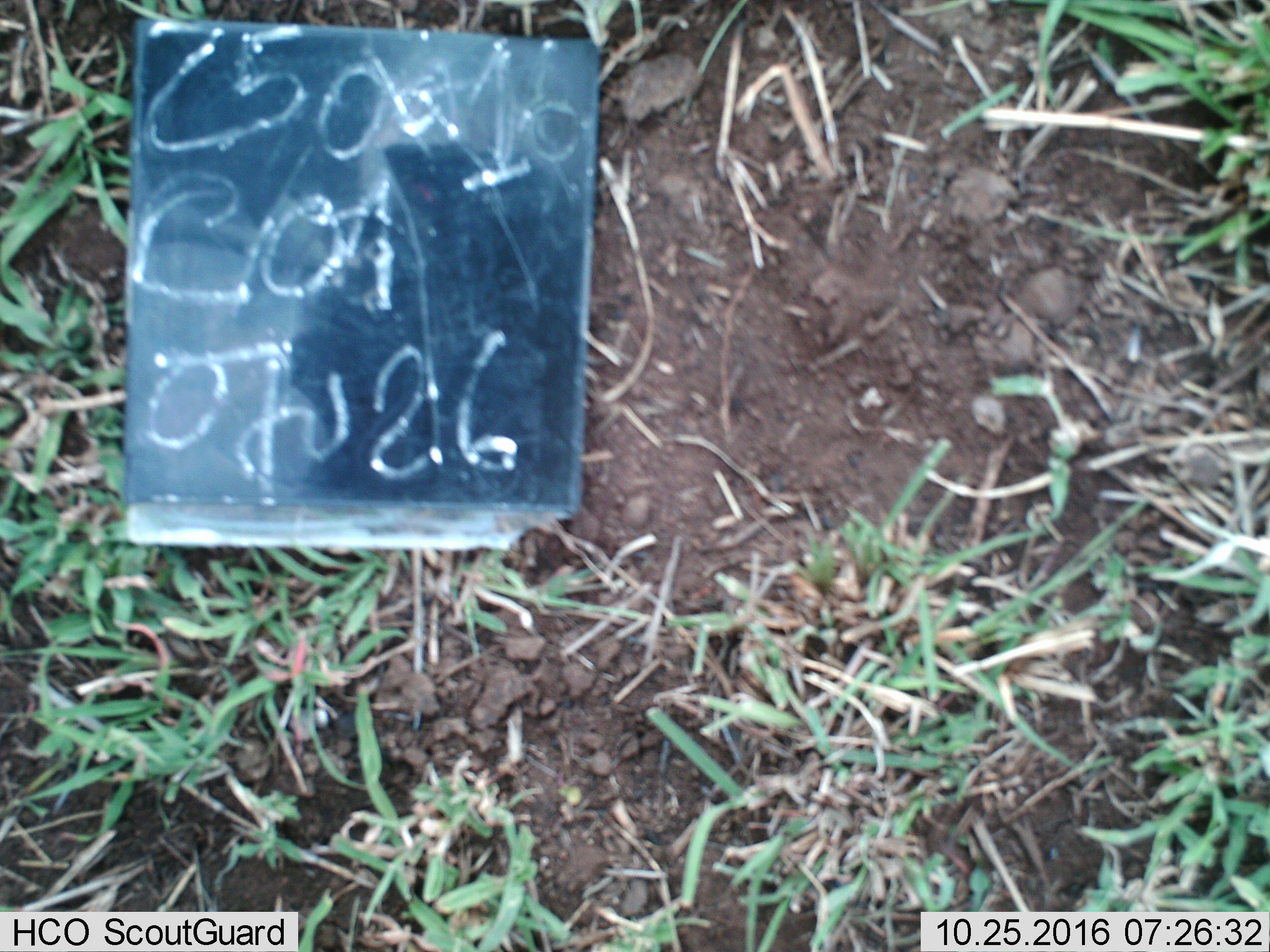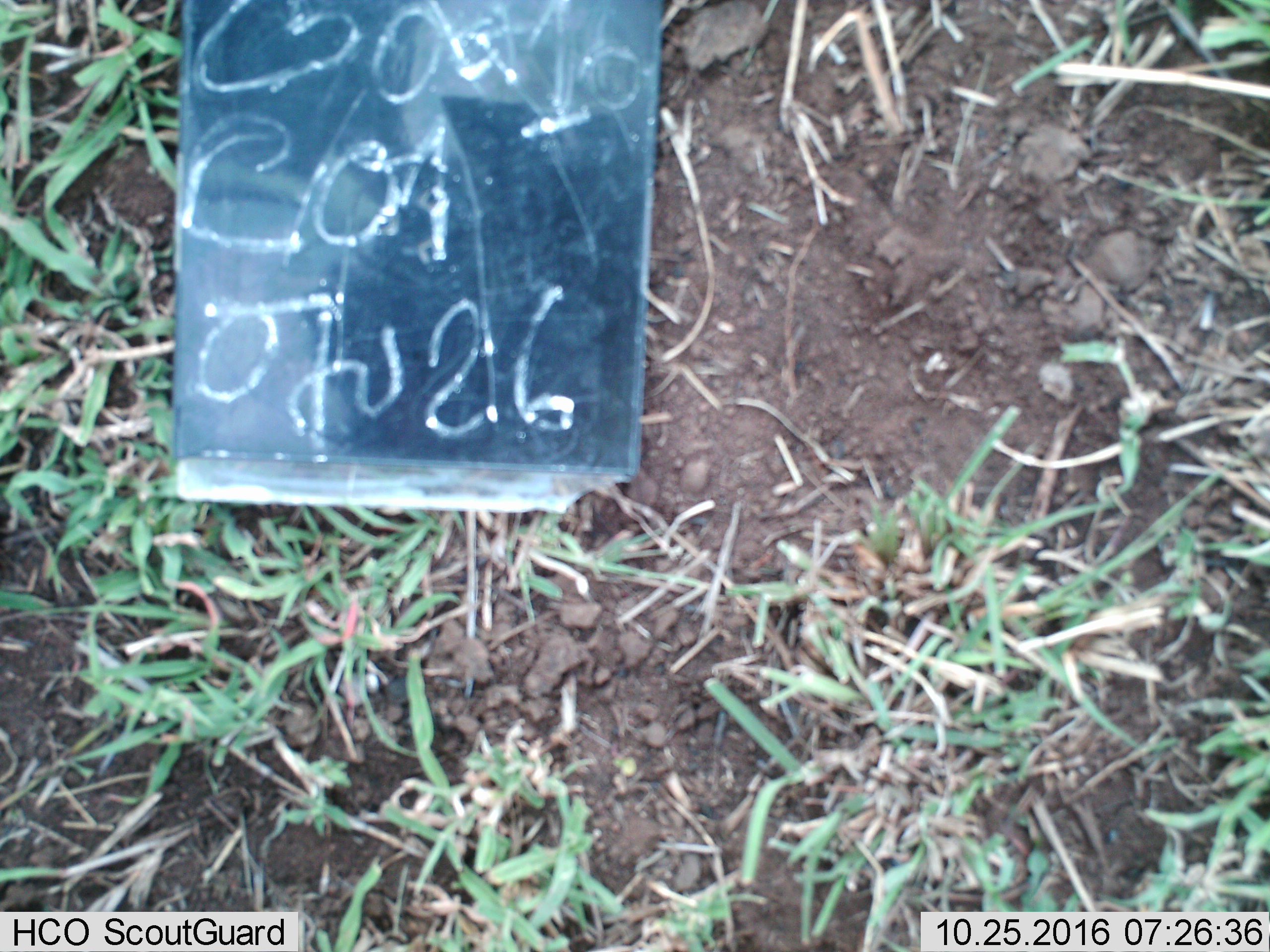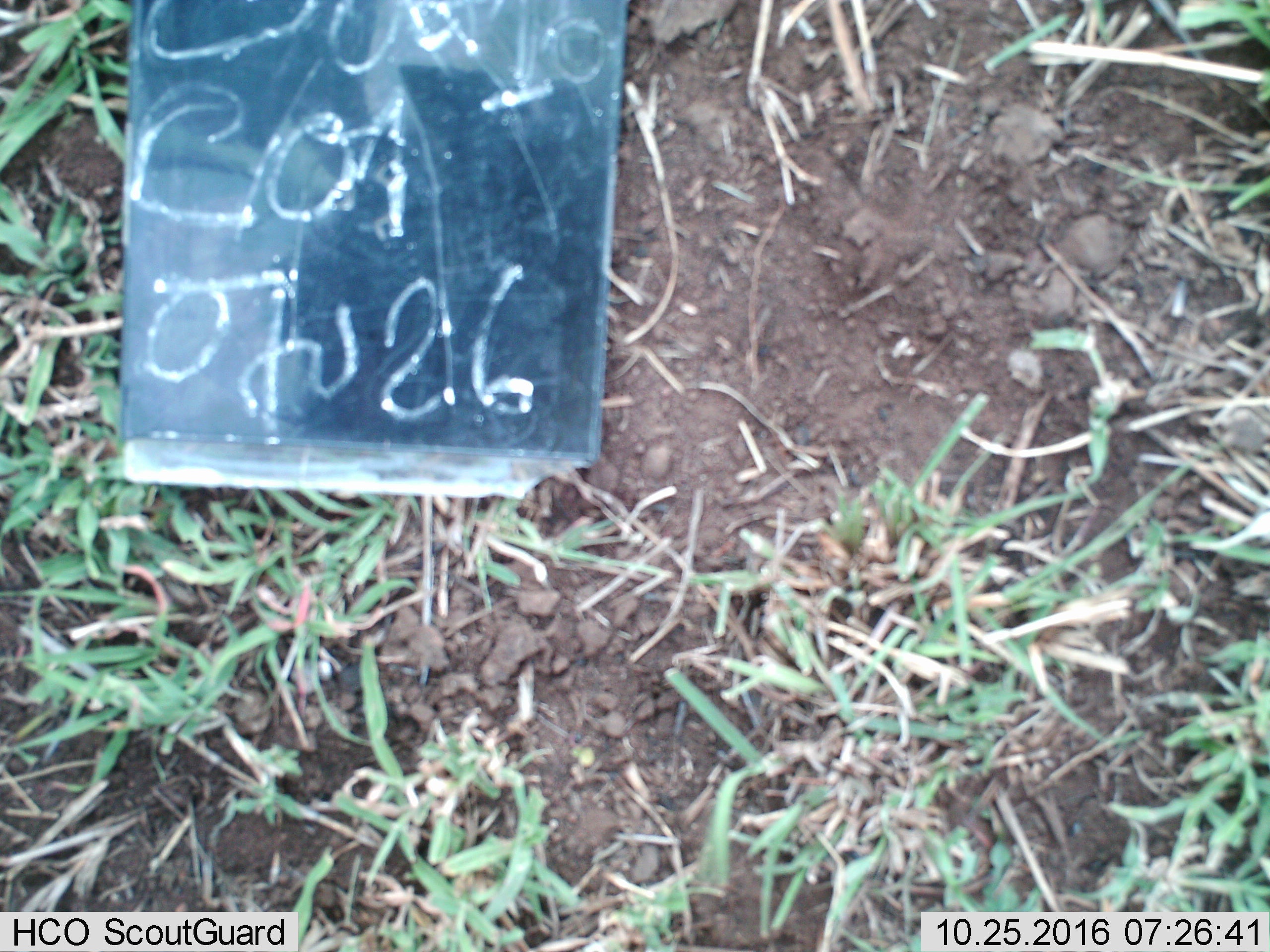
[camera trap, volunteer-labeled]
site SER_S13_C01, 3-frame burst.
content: unidentified animal